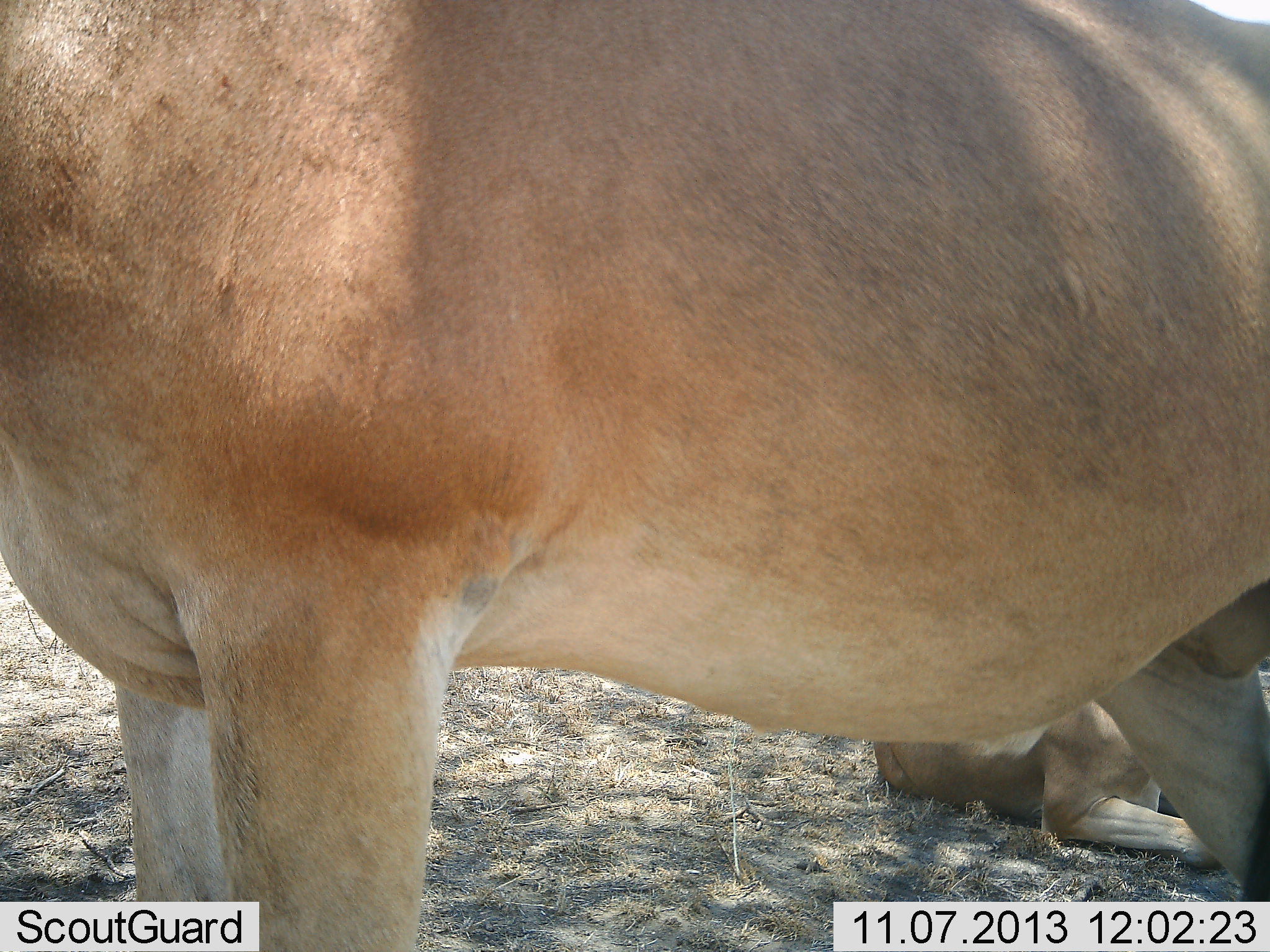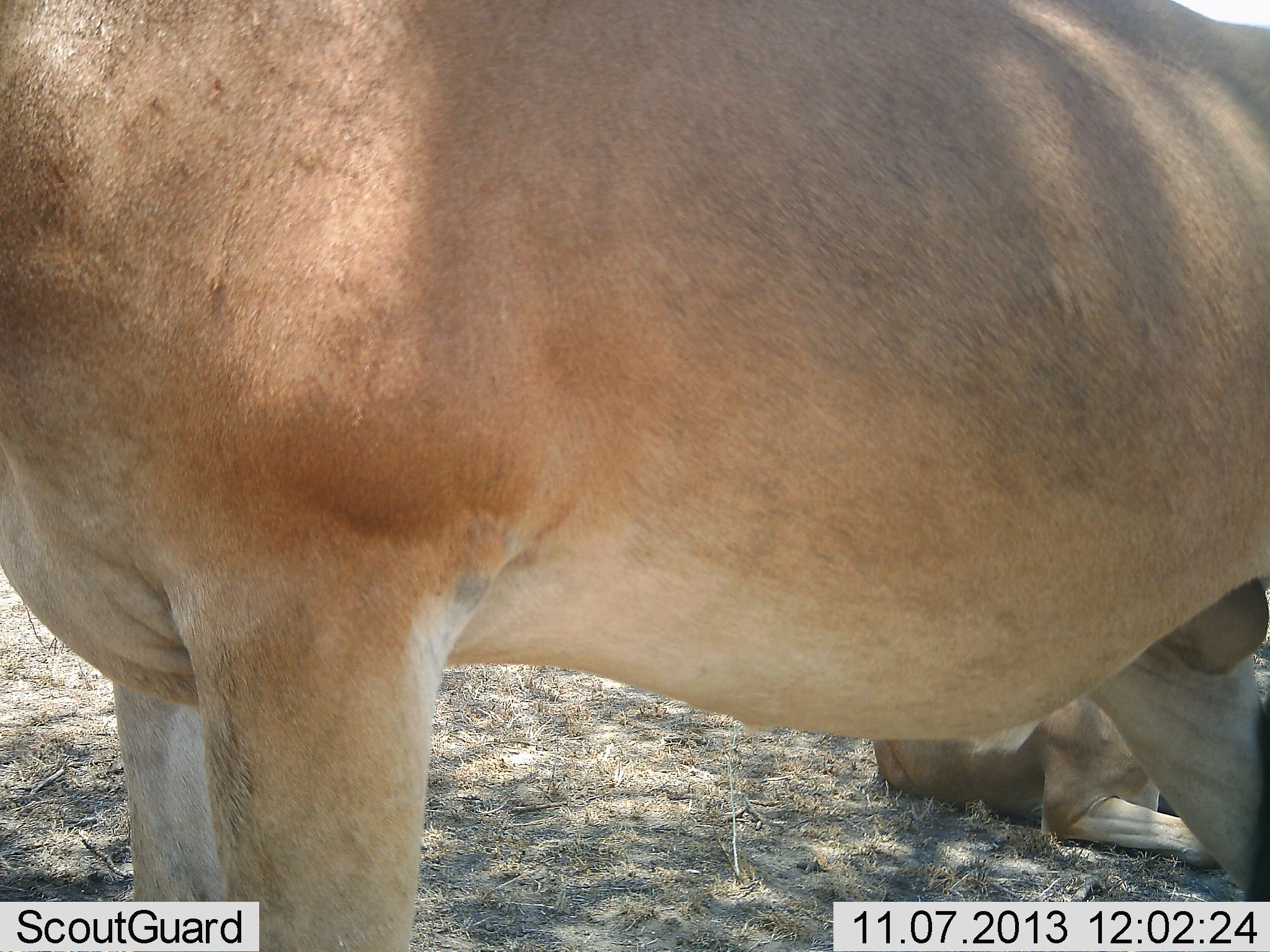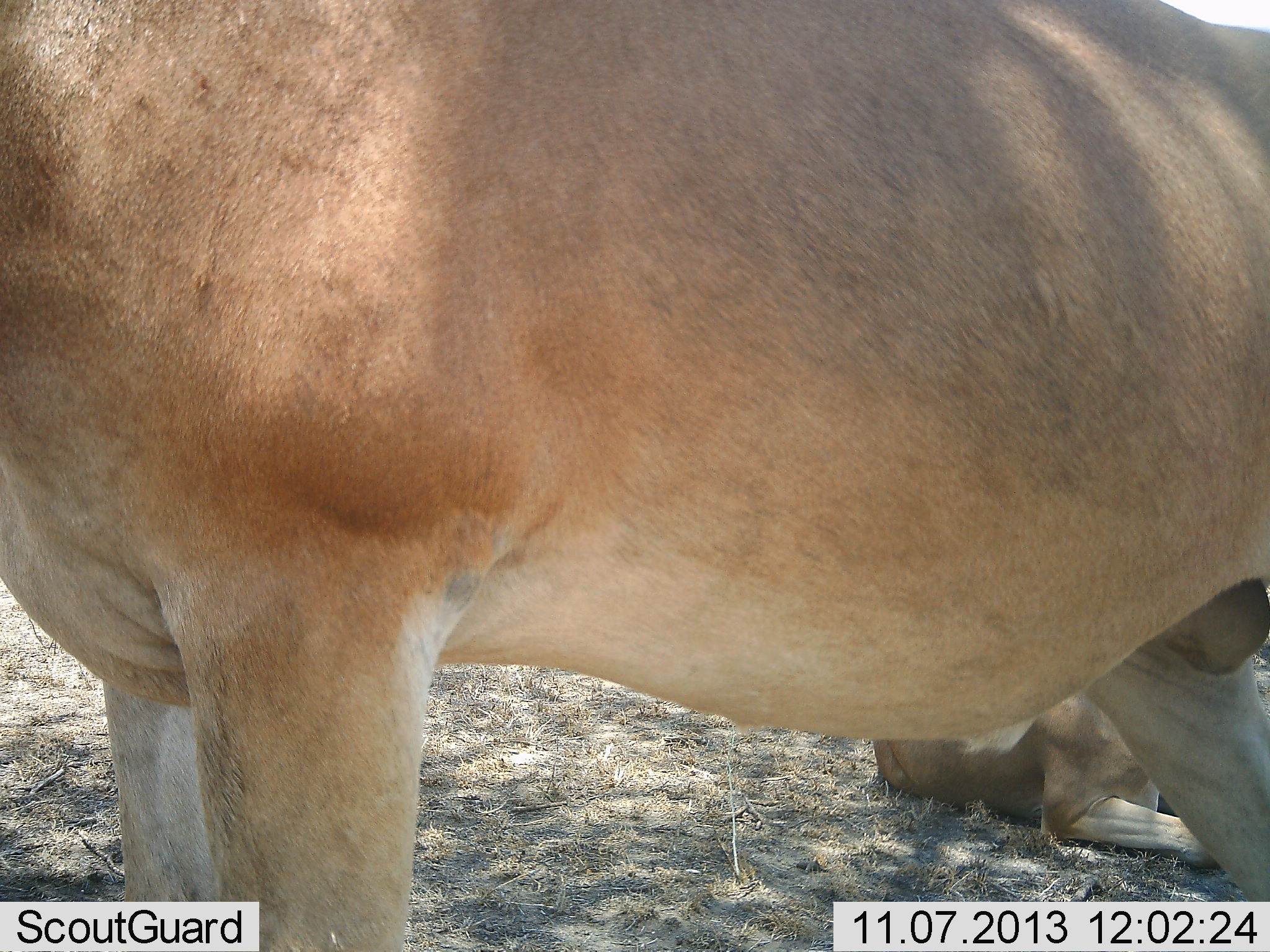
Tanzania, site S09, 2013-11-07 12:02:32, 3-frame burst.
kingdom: Animalia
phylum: Chordata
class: Mammalia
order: Artiodactyla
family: Bovidae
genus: Alcelaphus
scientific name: Alcelaphus buselaphus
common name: hartebeest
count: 2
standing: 90%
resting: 100%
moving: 0%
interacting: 0%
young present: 30%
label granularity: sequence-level